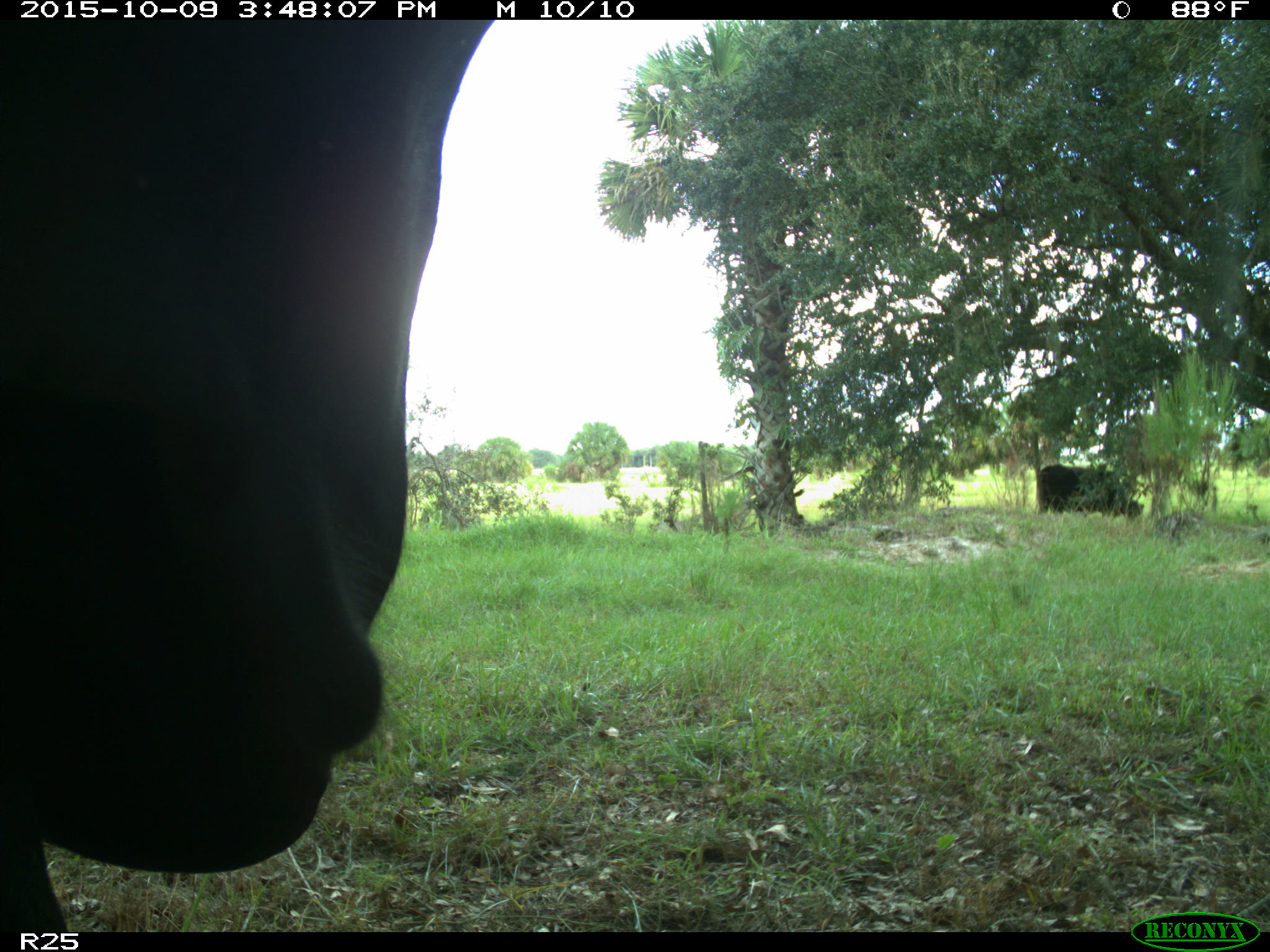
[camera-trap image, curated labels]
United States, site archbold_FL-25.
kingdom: Animalia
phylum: Chordata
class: Mammalia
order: Artiodactyla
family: Bovidae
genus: Bos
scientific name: Bos taurus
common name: domestic cow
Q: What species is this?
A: Bos taurus (domestic cow).